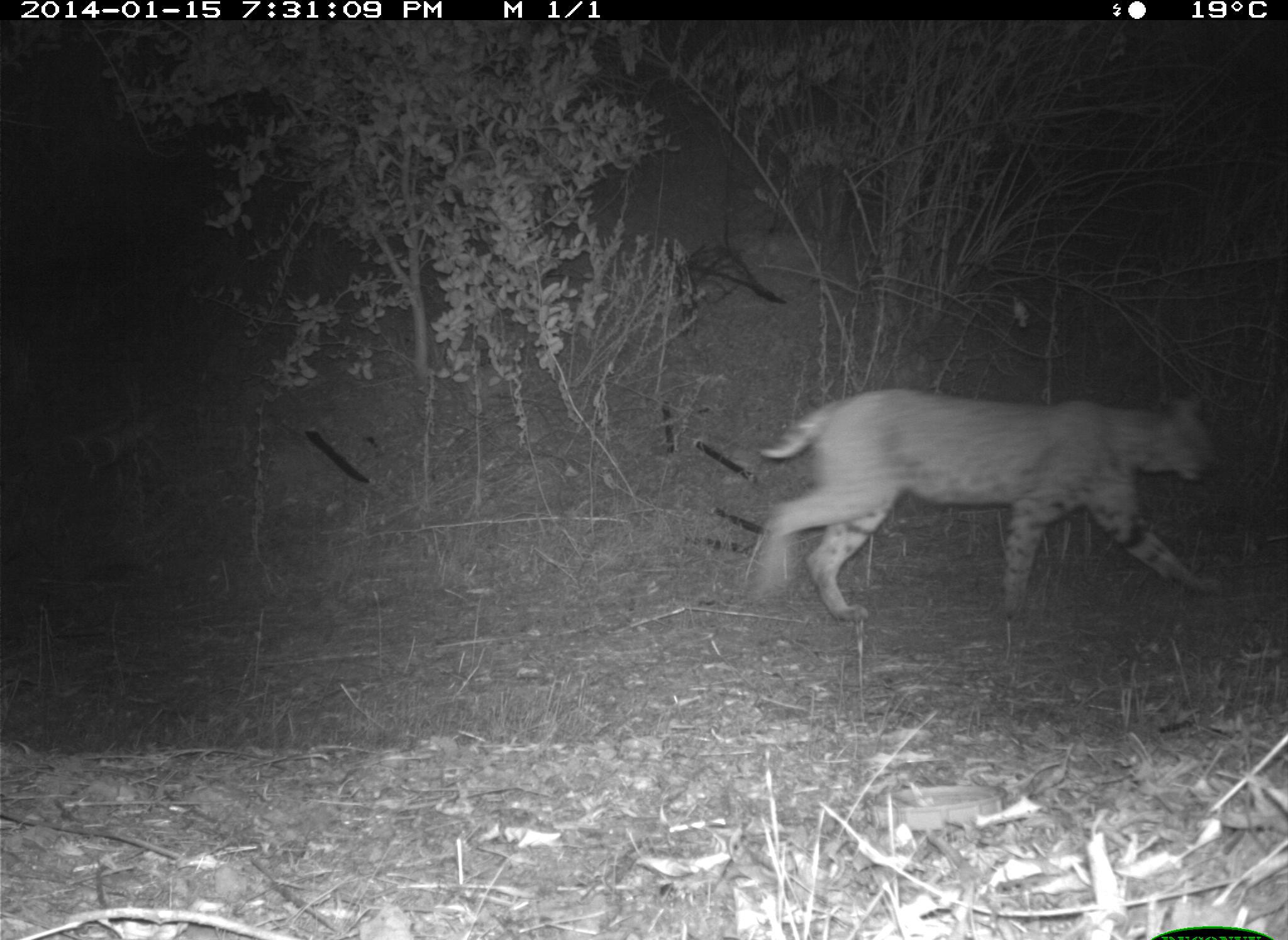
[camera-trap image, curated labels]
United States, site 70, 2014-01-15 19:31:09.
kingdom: Animalia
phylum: Chordata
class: Mammalia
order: Carnivora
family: Felidae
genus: Lynx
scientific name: Lynx rufus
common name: bobcat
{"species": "bobcat (Lynx rufus)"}